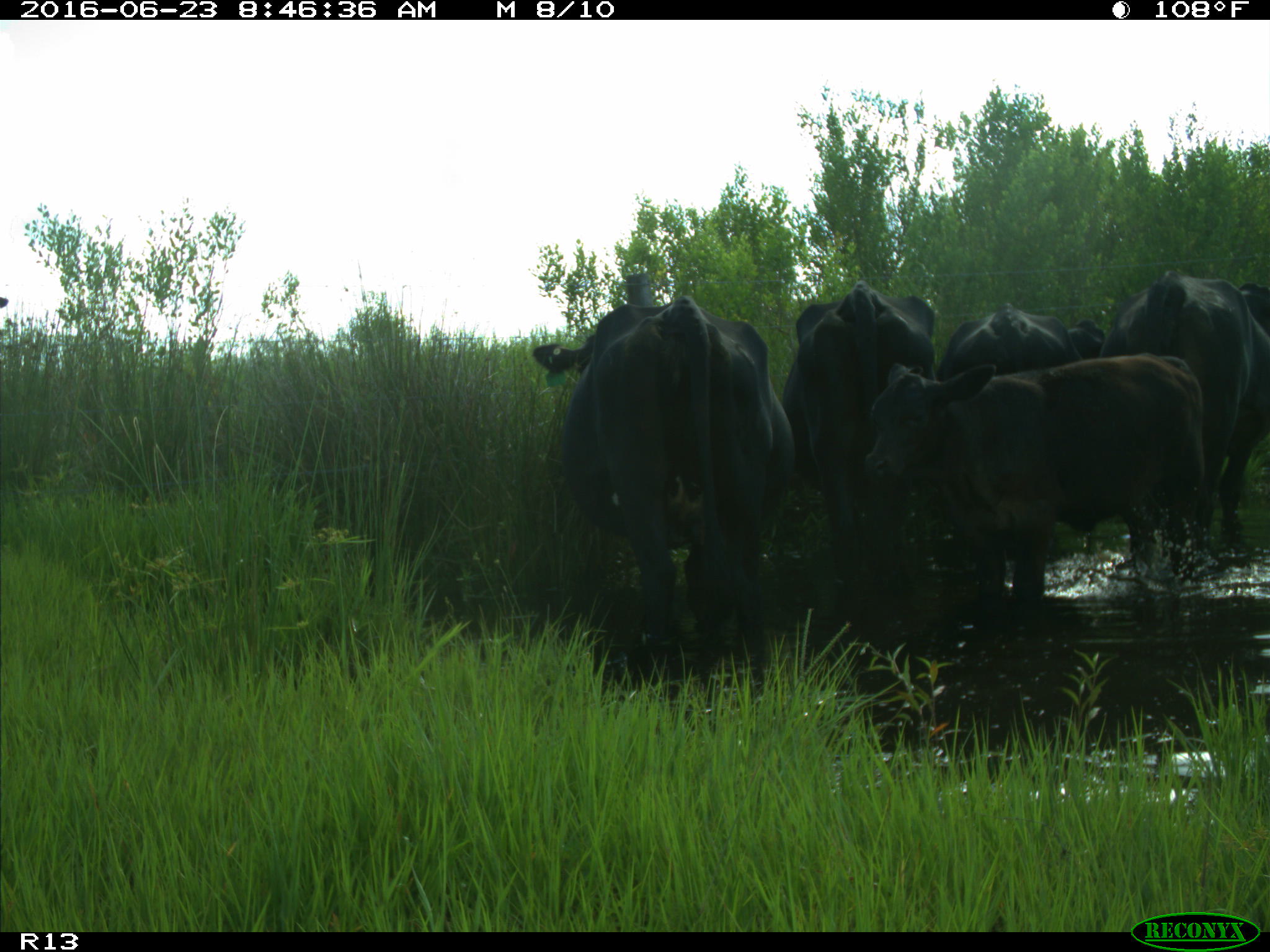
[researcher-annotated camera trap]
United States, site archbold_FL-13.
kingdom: Animalia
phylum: Chordata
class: Mammalia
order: Artiodactyla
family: Bovidae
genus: Bos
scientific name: Bos taurus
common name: domestic cow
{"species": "Bos taurus (domestic cow)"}